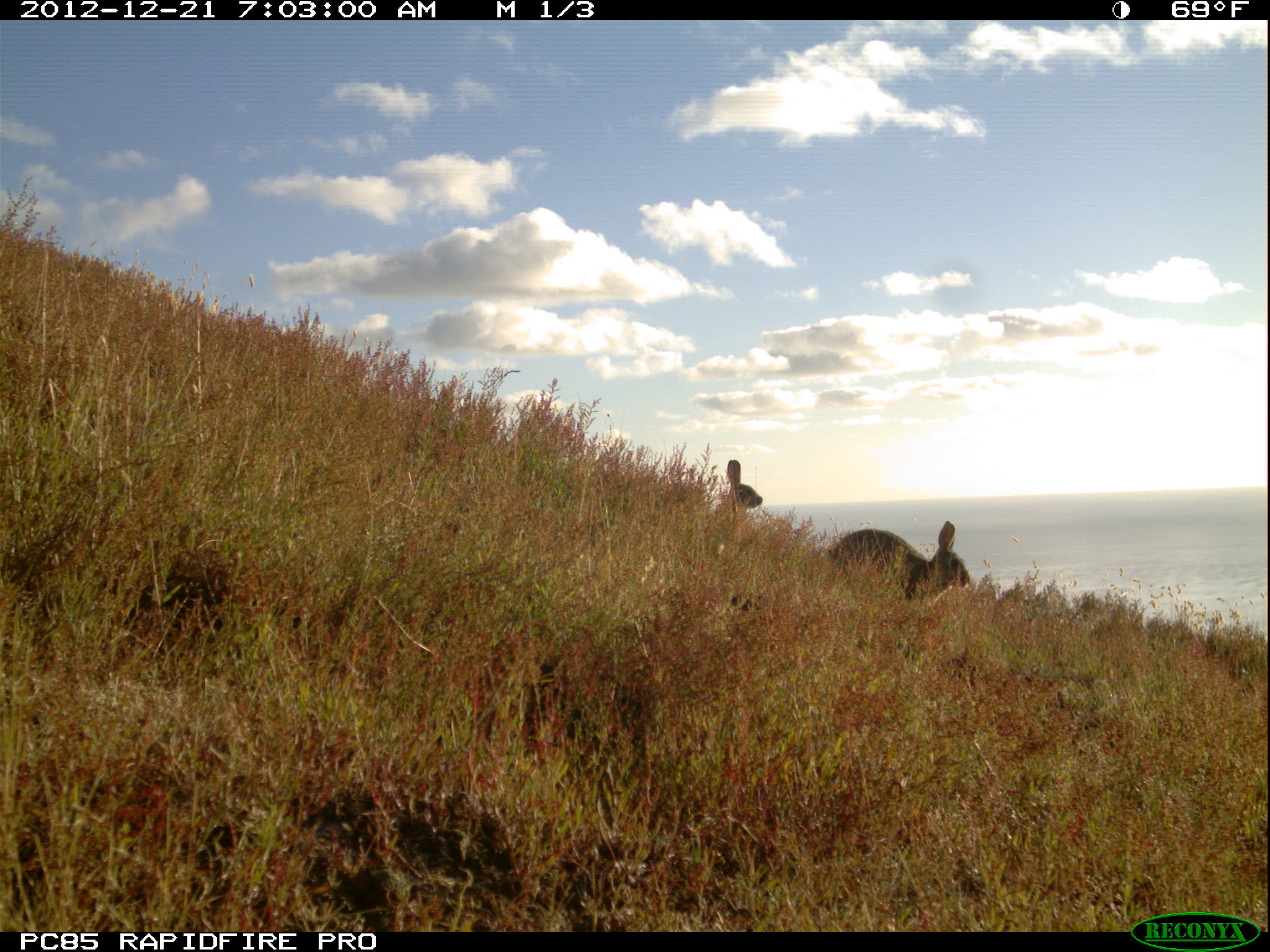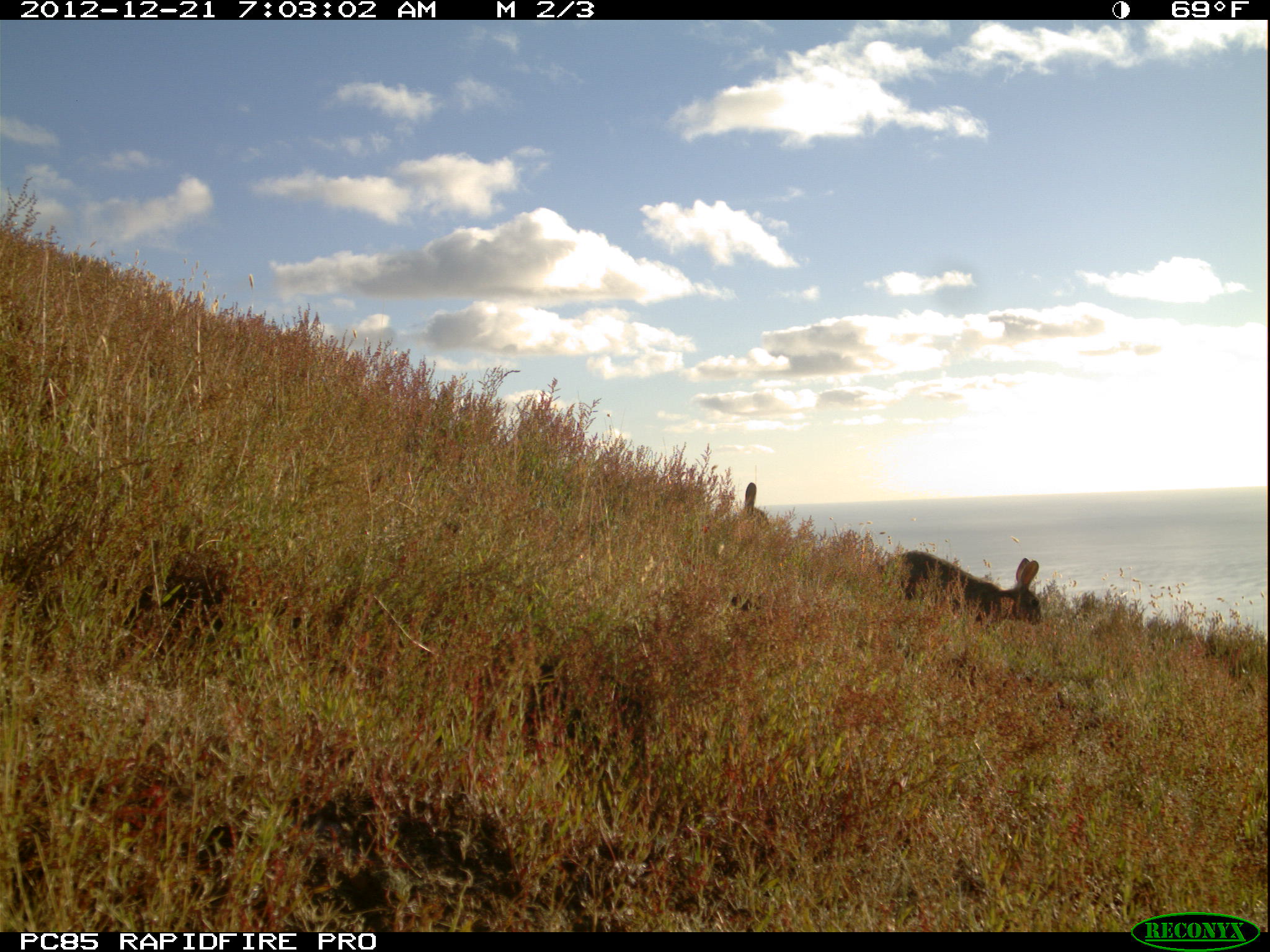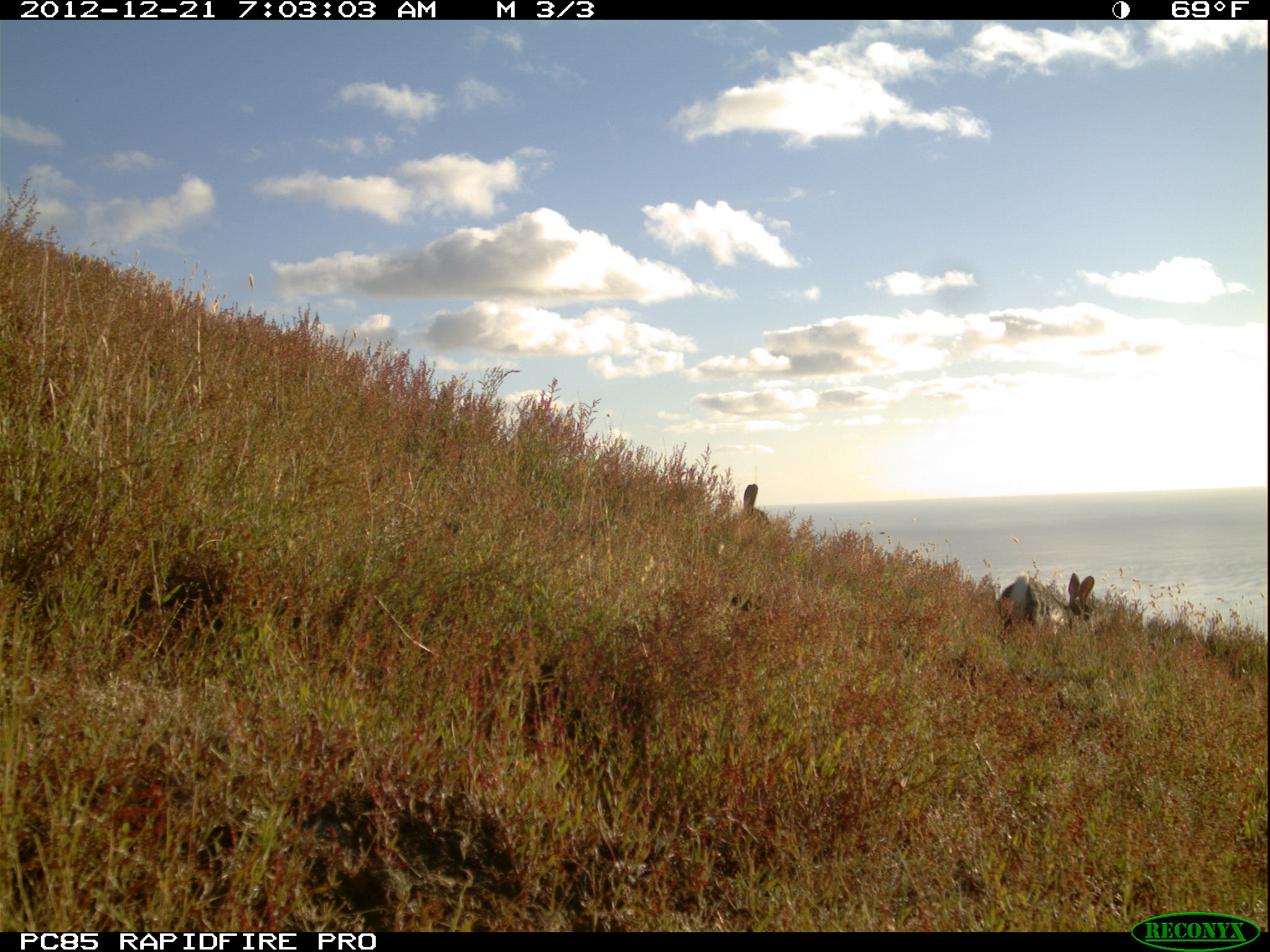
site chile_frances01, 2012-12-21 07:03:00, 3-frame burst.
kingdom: Animalia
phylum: Chordata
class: Mammalia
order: Lagomorpha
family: Leporidae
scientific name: Leporidae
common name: rabbits and hares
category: rabbit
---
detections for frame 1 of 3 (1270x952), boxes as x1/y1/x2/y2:
rabbit: 822/521/972/607; 715/460/772/524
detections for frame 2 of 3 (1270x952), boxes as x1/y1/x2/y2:
rabbit: 894/549/1042/637; 727/482/768/550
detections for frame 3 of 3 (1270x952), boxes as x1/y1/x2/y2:
rabbit: 995/561/1105/653; 717/482/788/538; 1212/651/1258/713